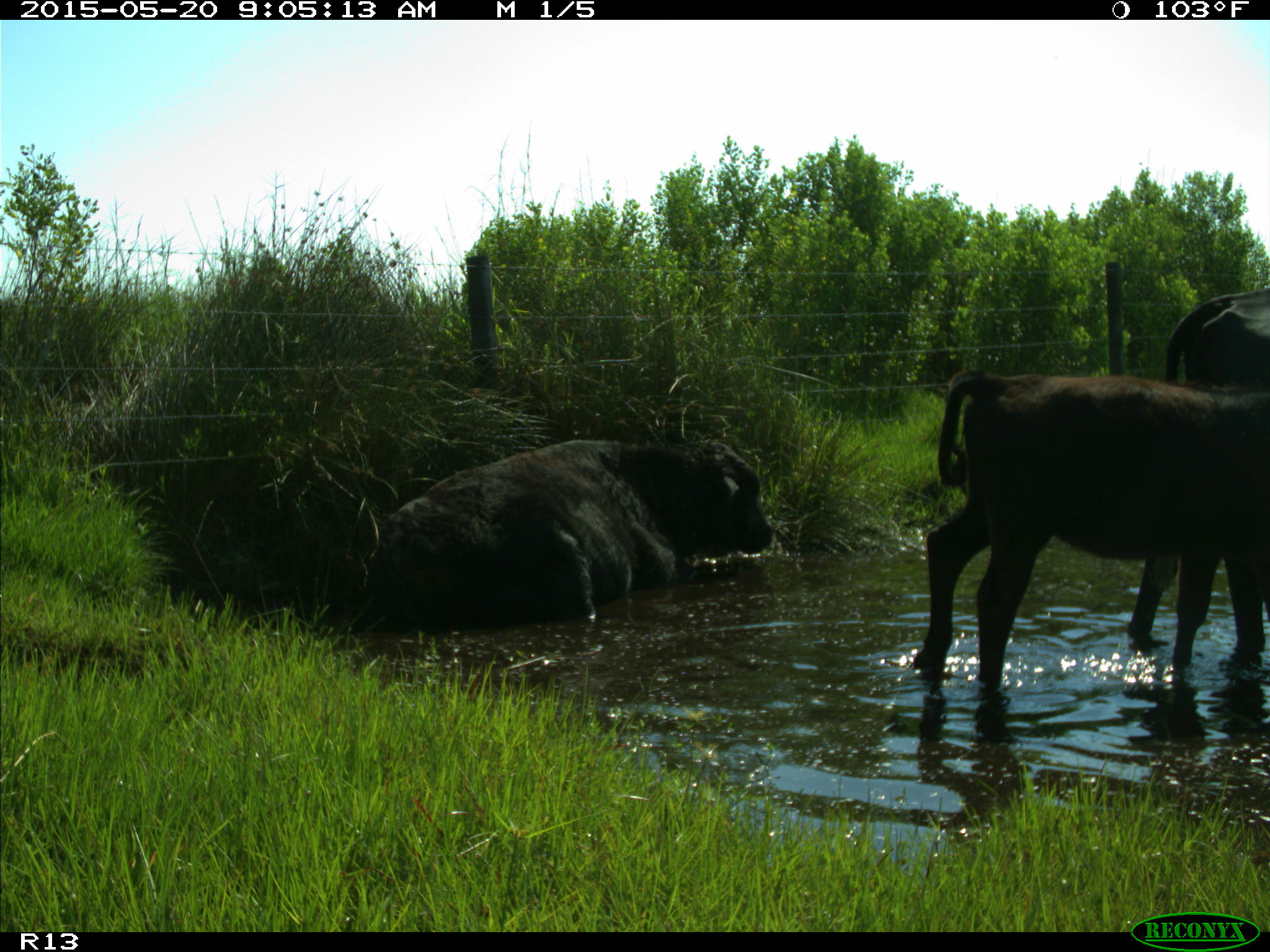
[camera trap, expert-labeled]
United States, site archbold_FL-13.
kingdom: Animalia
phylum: Chordata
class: Mammalia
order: Artiodactyla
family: Bovidae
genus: Bos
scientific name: Bos taurus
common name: domestic cow